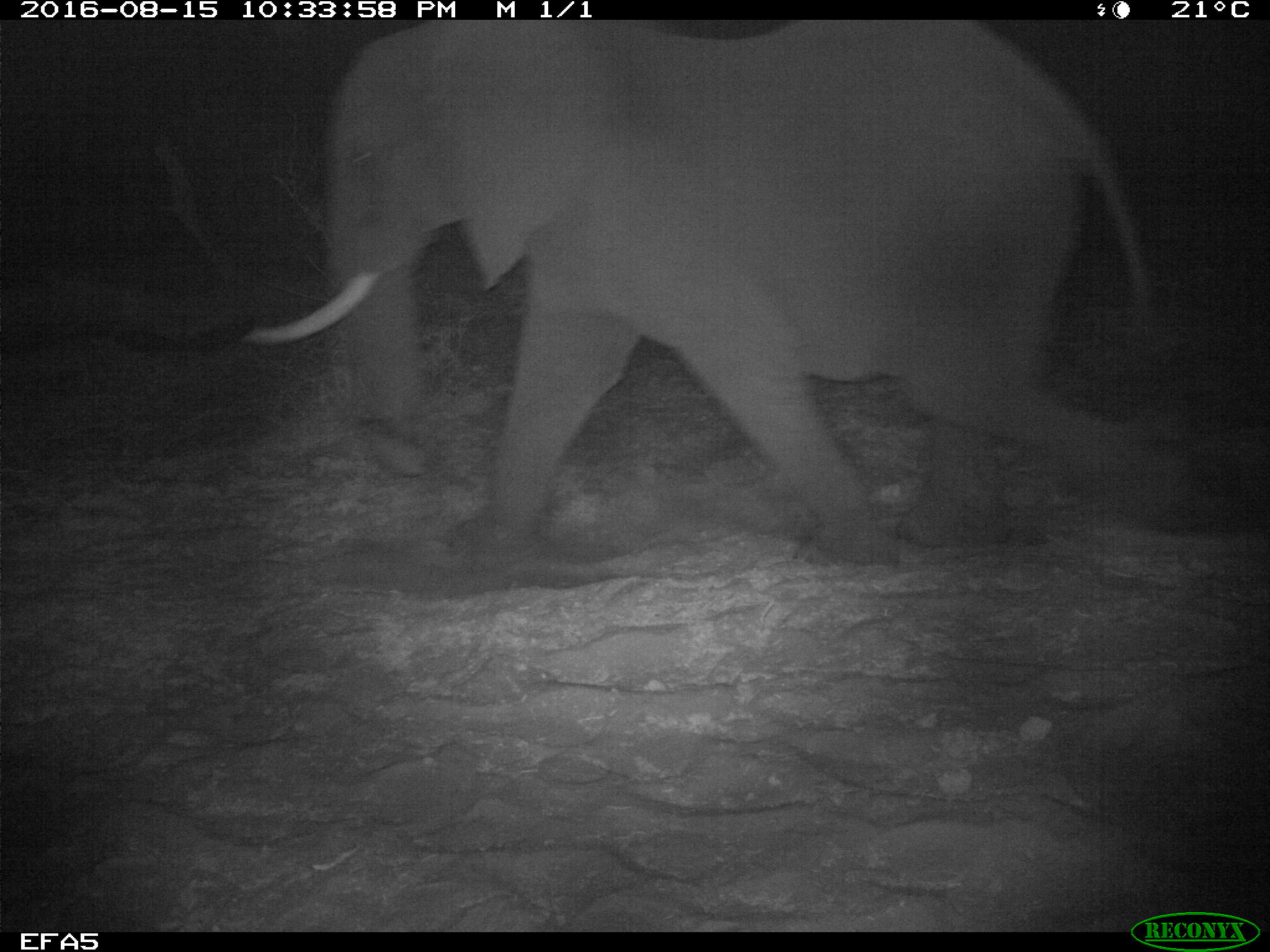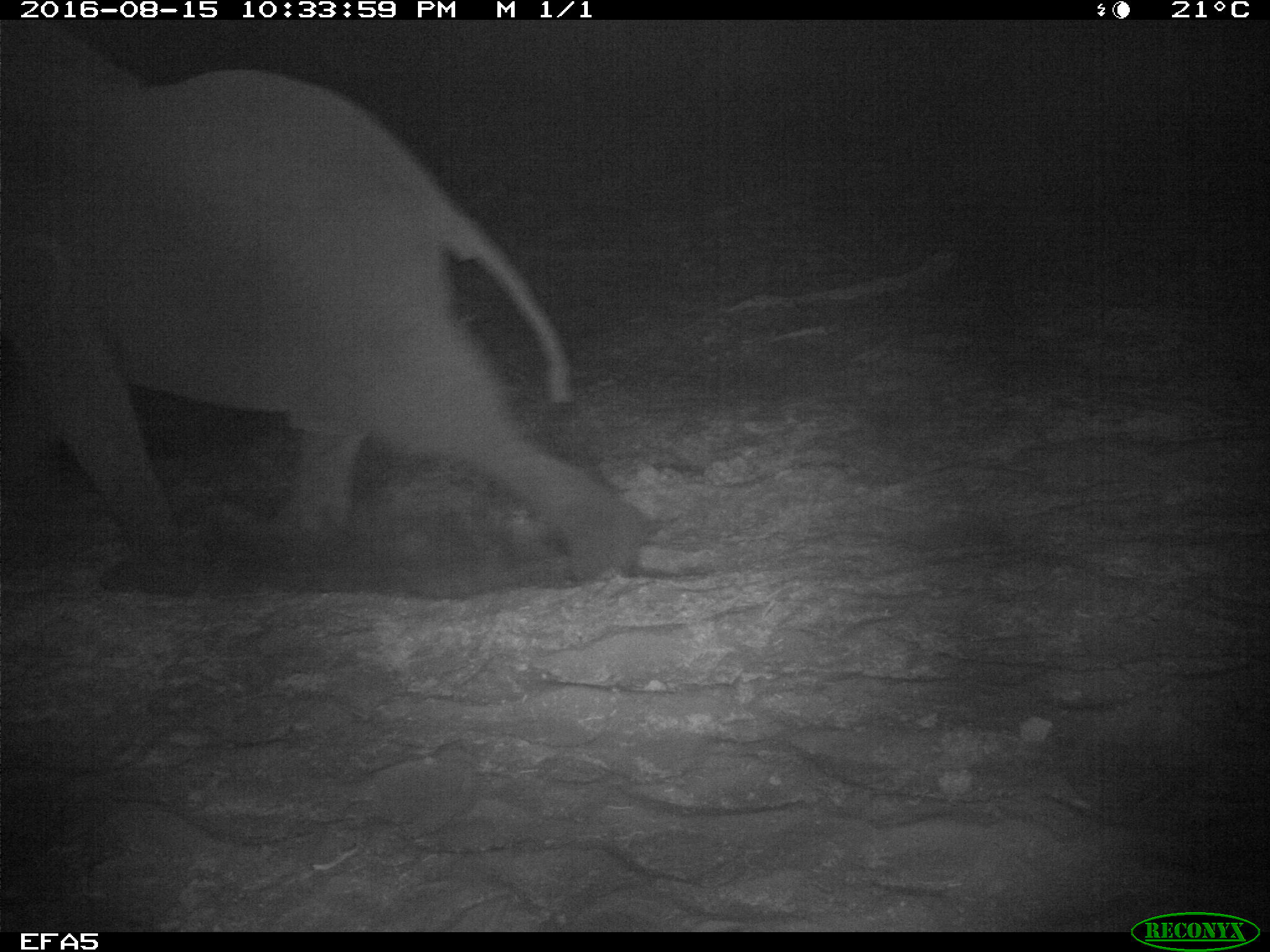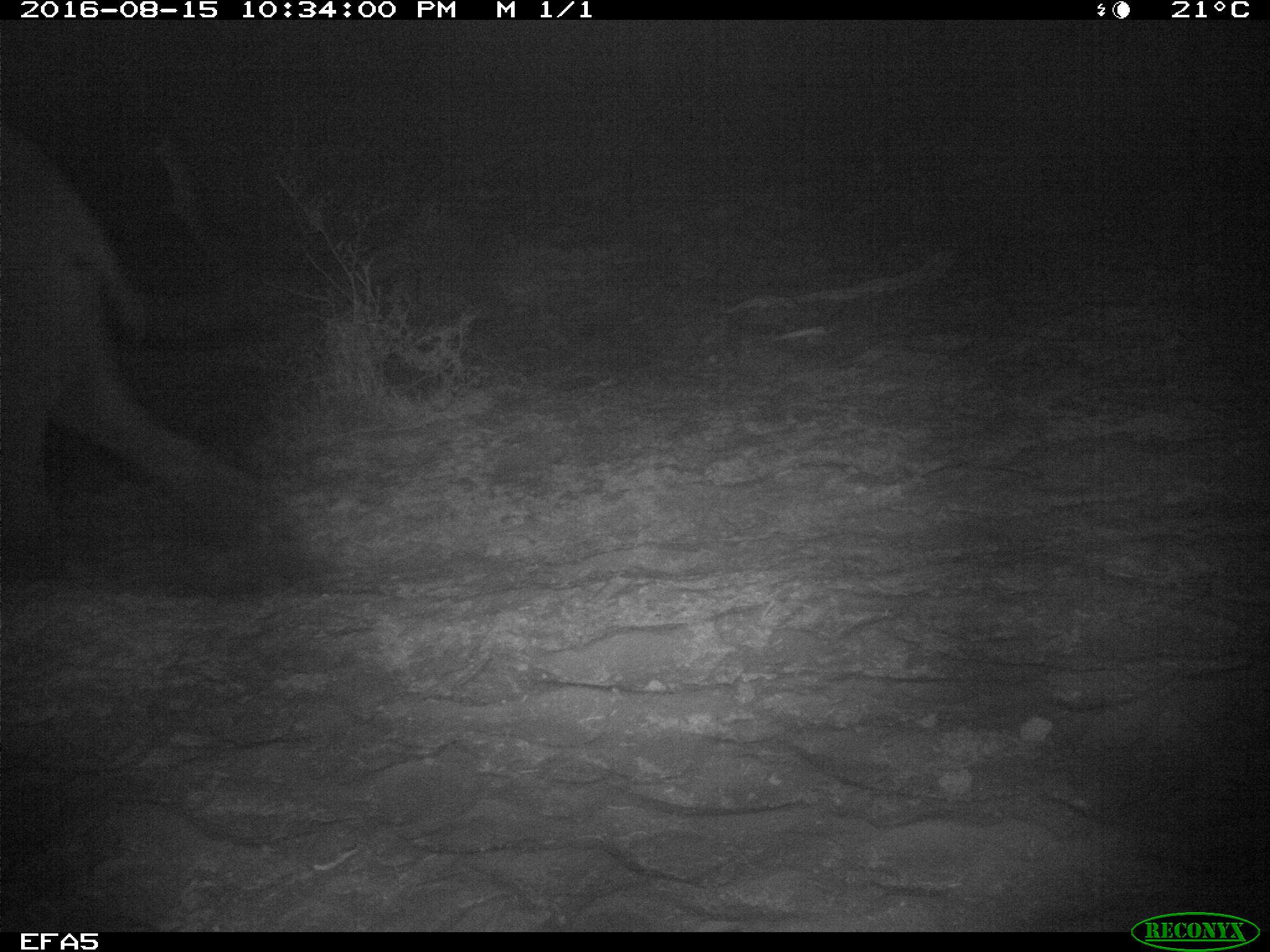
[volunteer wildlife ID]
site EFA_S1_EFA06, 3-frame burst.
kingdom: Animalia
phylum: Chordata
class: Mammalia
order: Proboscidea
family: Elephantidae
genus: Loxodonta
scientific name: Loxodonta africana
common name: african bush elephant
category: elephant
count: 1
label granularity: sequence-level